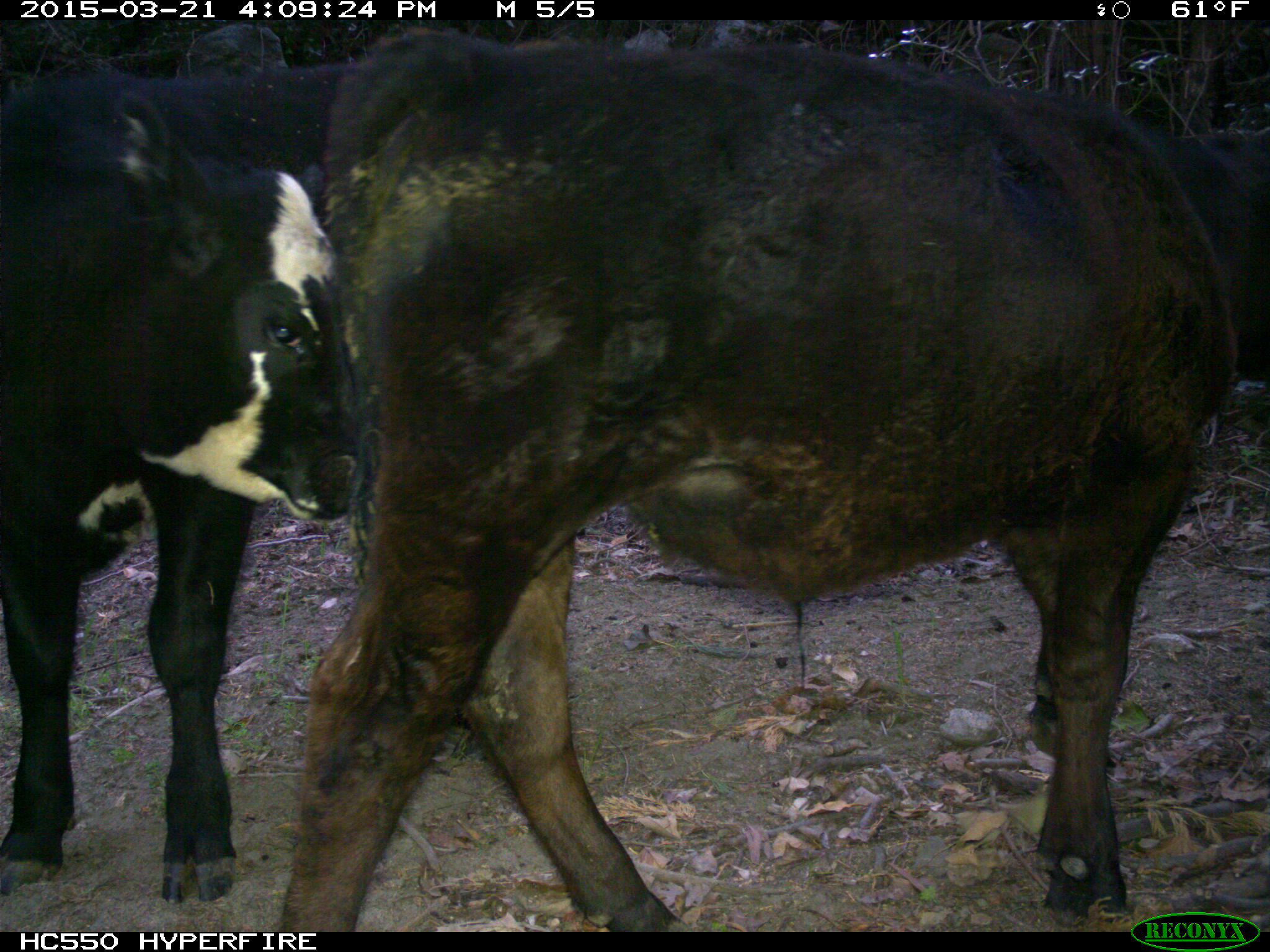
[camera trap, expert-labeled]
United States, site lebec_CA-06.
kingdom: Animalia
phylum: Chordata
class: Mammalia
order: Artiodactyla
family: Bovidae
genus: Bos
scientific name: Bos taurus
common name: domestic cow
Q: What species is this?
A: Bos taurus (domestic cow).